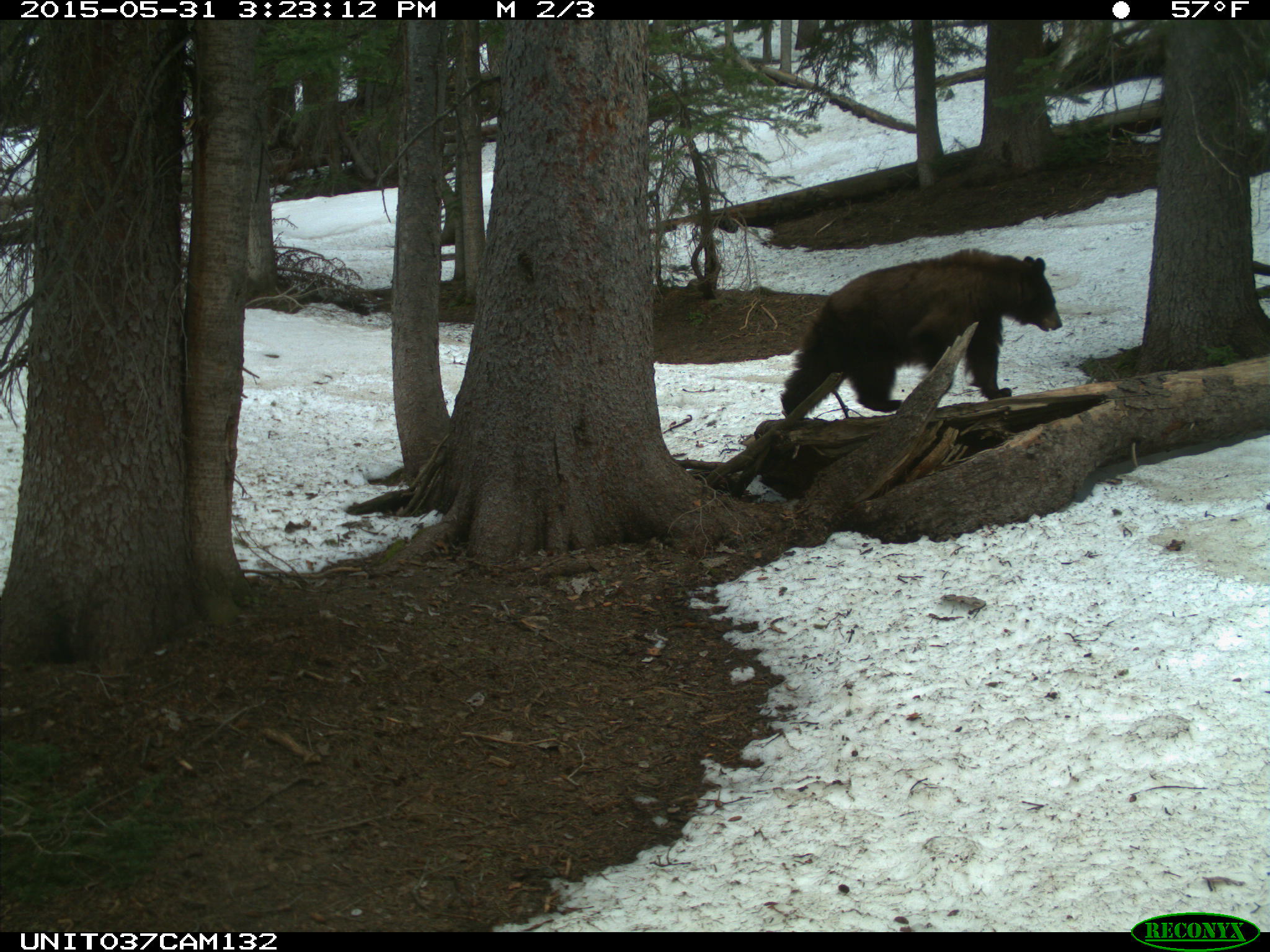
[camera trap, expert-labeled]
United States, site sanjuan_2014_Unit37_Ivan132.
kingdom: Animalia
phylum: Chordata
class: Mammalia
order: Carnivora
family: Ursidae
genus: Ursus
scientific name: Ursus americanus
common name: american black bear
Ursus americanus (american black bear).